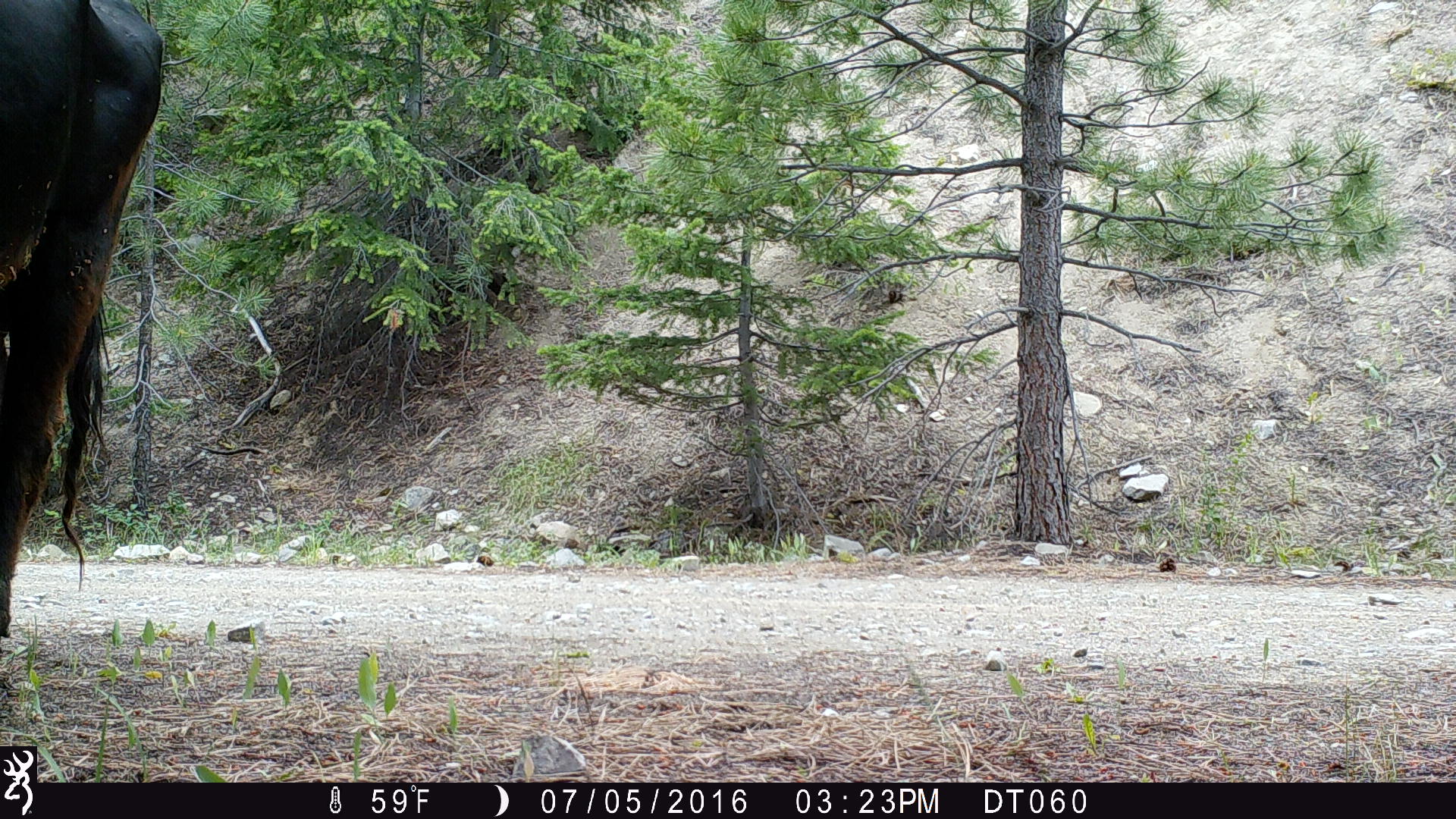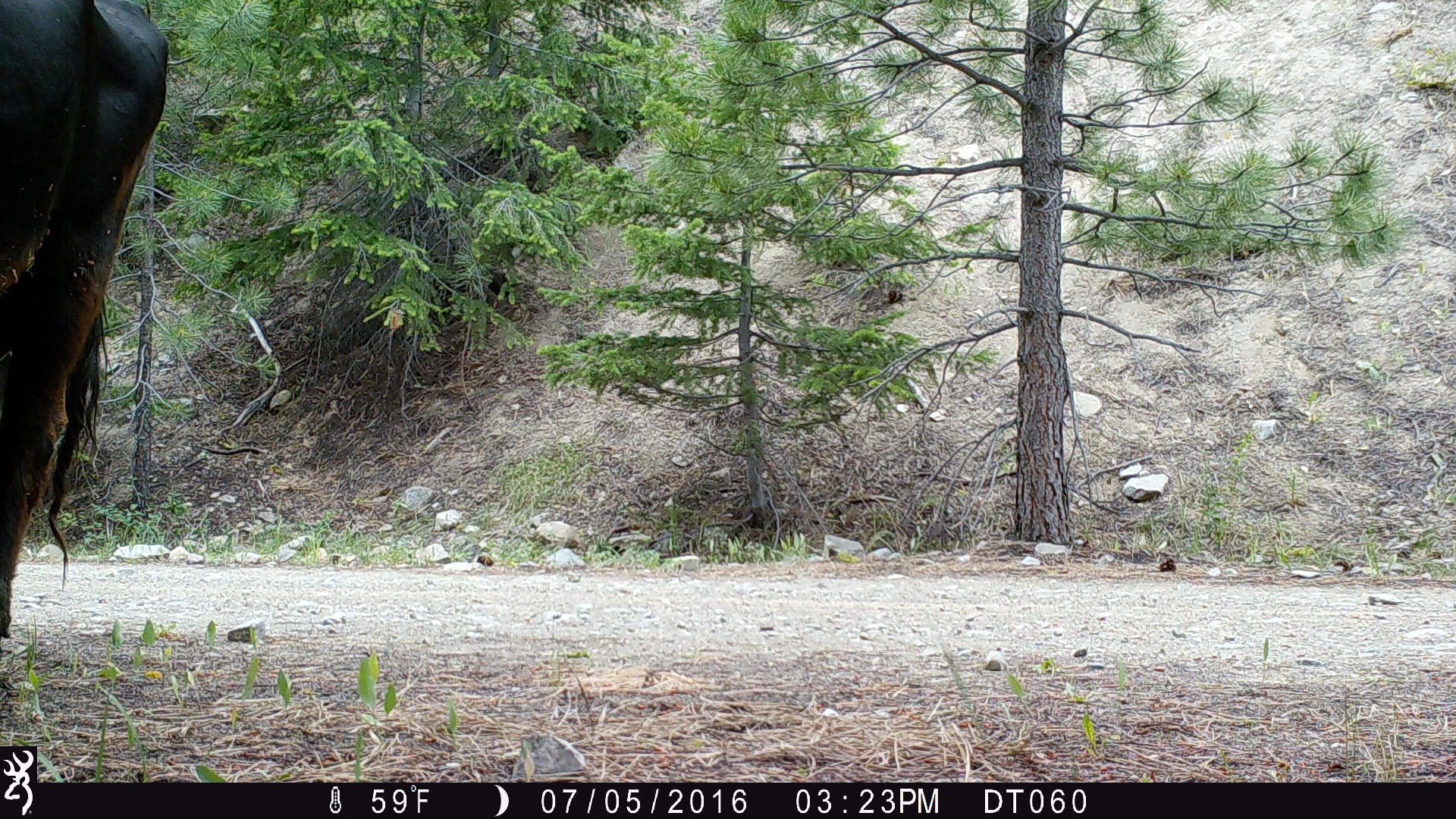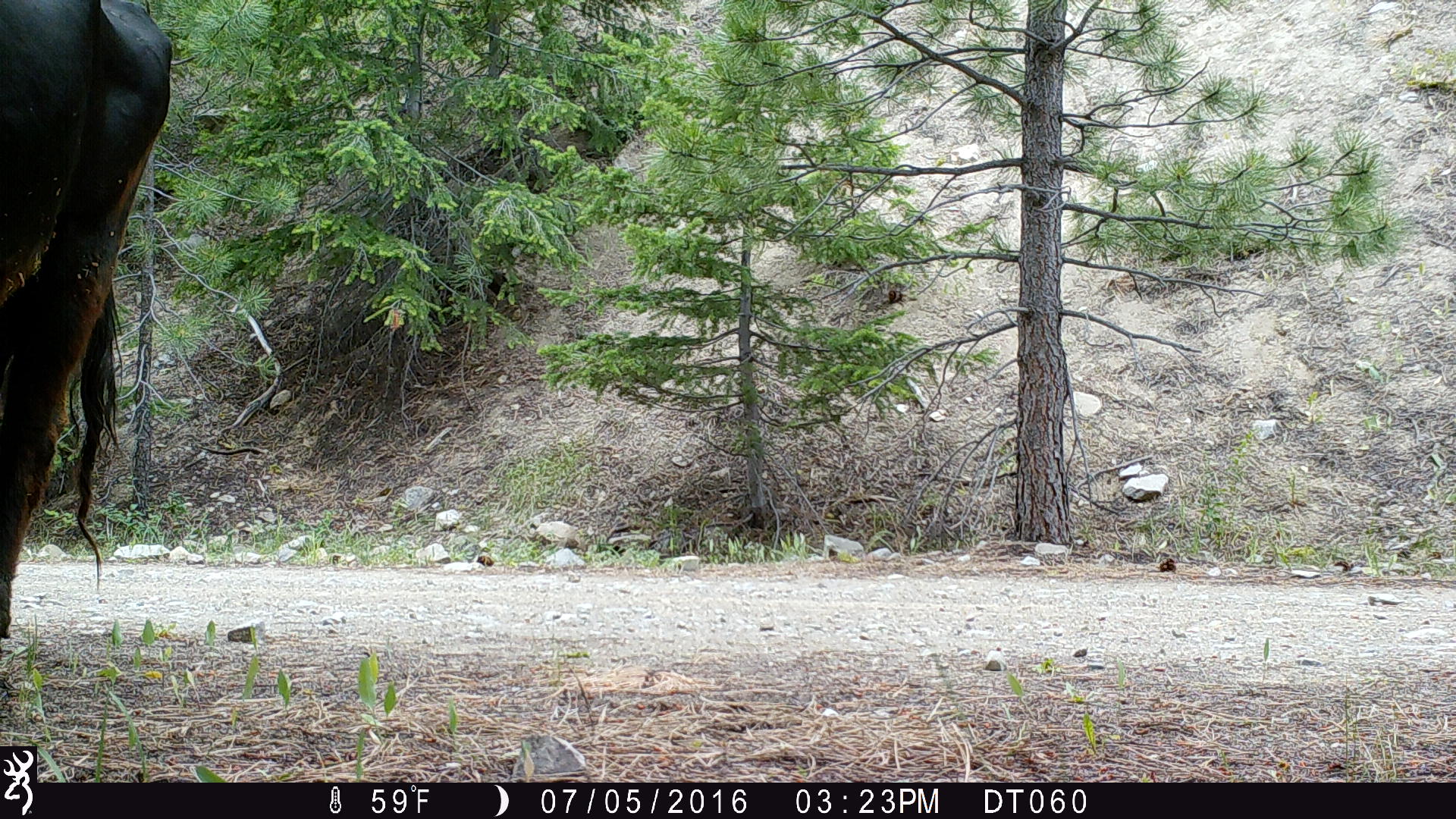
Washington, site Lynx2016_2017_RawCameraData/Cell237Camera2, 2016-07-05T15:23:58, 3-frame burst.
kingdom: Animalia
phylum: Chordata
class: Mammalia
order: Artiodactyla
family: Bovidae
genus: Bos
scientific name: Bos taurus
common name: domestic cattle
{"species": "domestic cattle (Bos taurus)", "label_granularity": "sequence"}